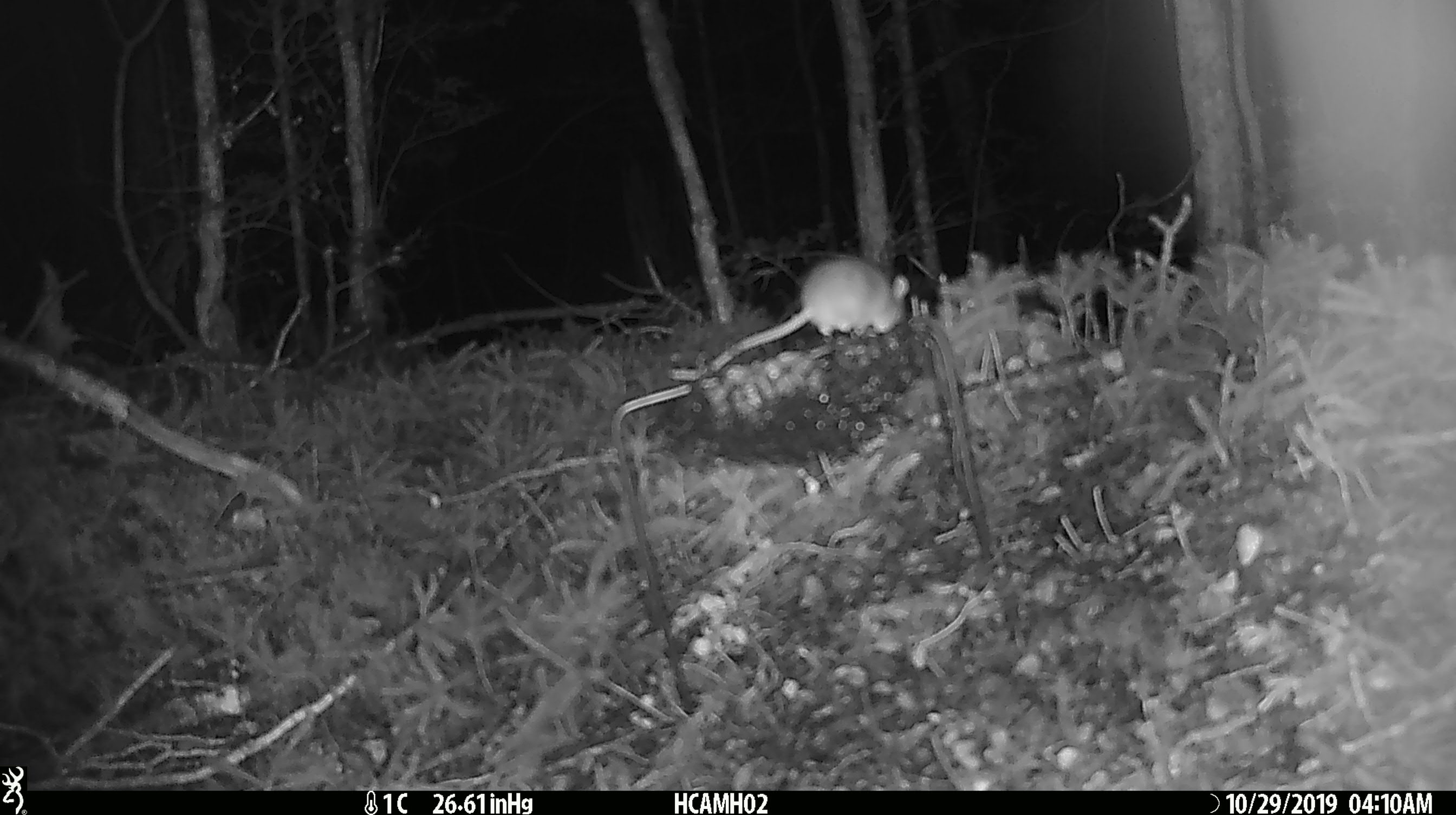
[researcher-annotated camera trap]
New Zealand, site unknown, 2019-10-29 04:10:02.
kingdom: Animalia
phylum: Chordata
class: Mammalia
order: Rodentia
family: Muridae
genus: Mus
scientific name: Mus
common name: mouse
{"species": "mouse (Mus)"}